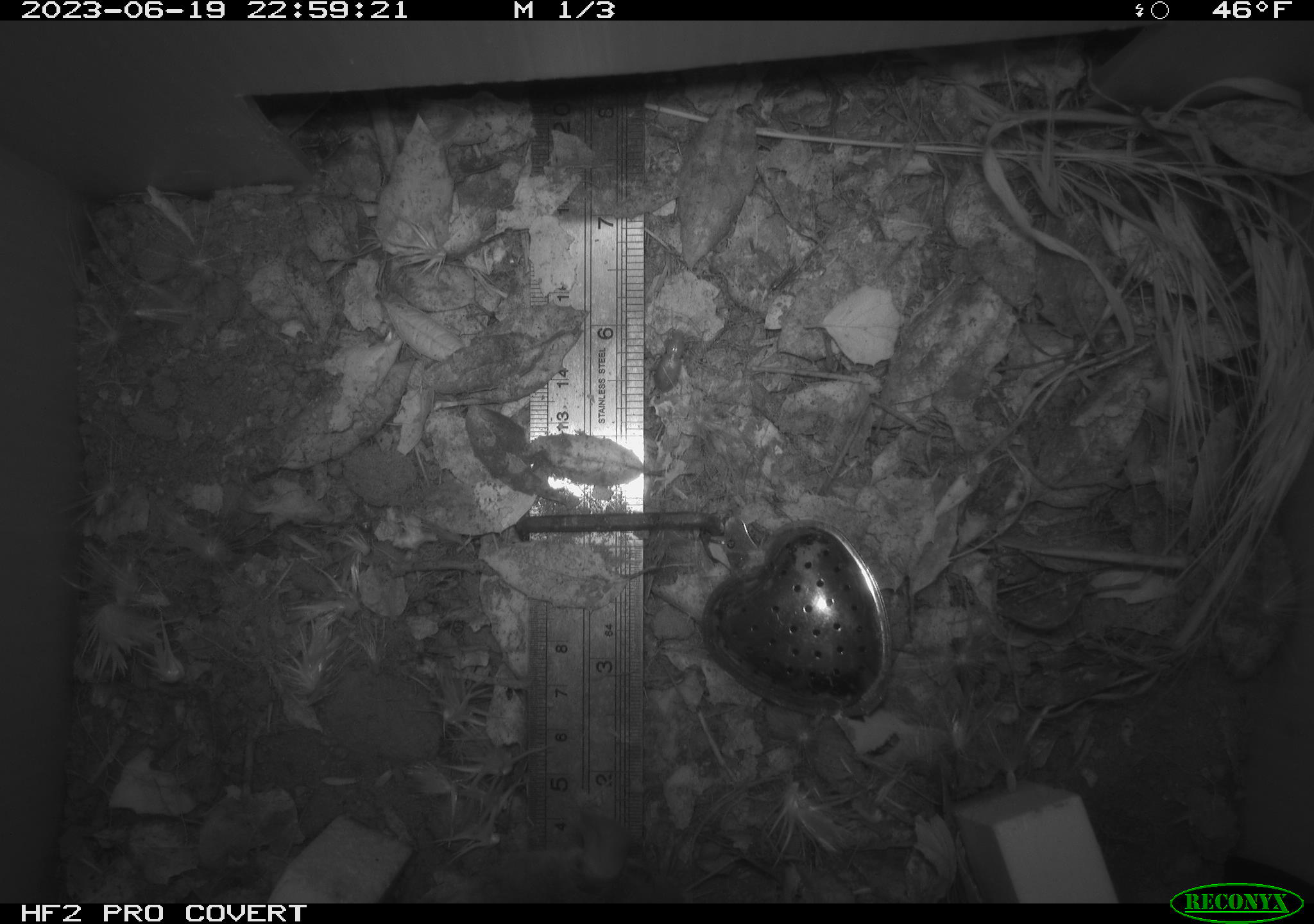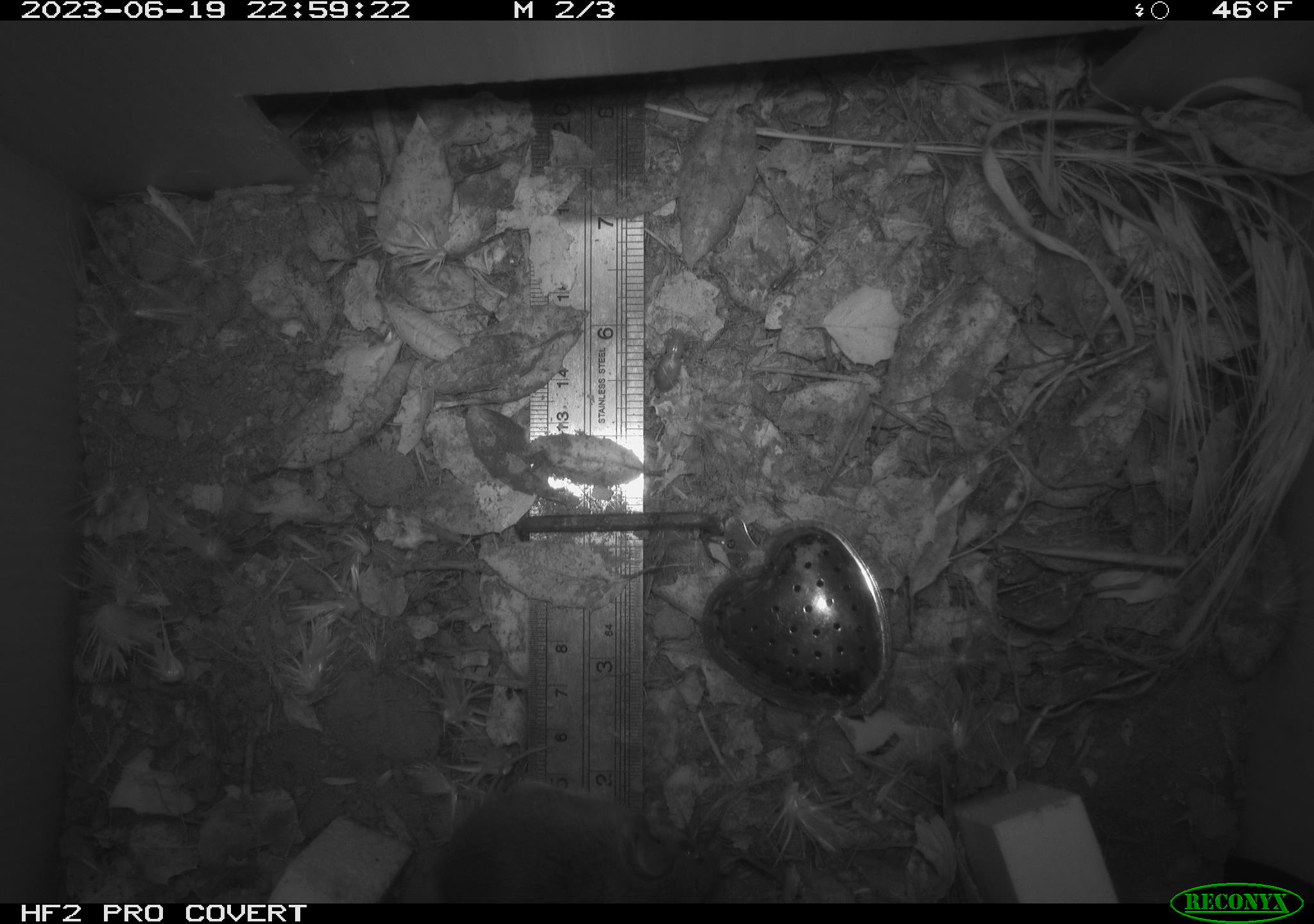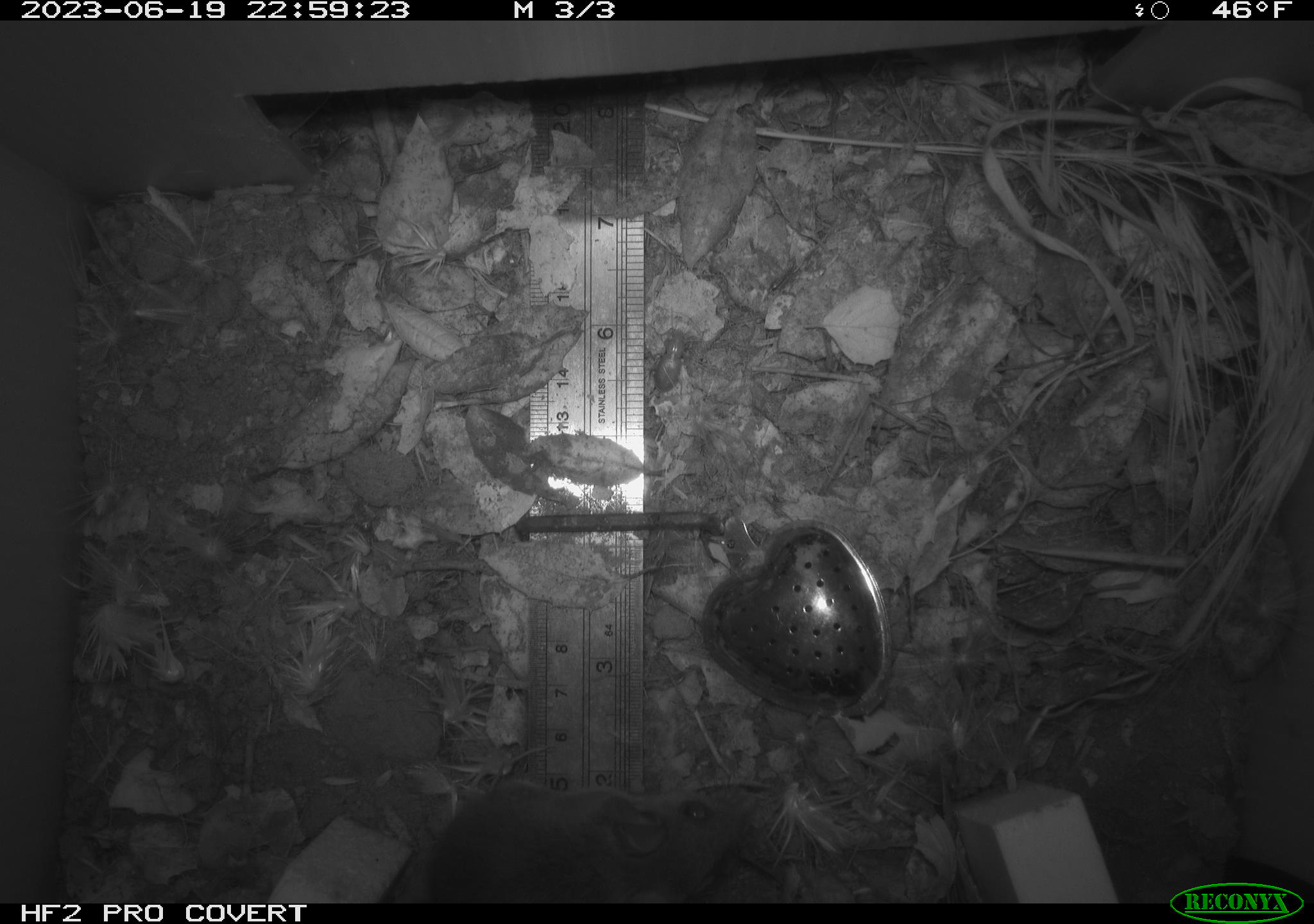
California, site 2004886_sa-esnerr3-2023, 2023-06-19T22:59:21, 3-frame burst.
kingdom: Animalia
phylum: Chordata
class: Mammalia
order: Rodentia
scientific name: Rodentia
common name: mouse species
Mouse species (Rodentia).